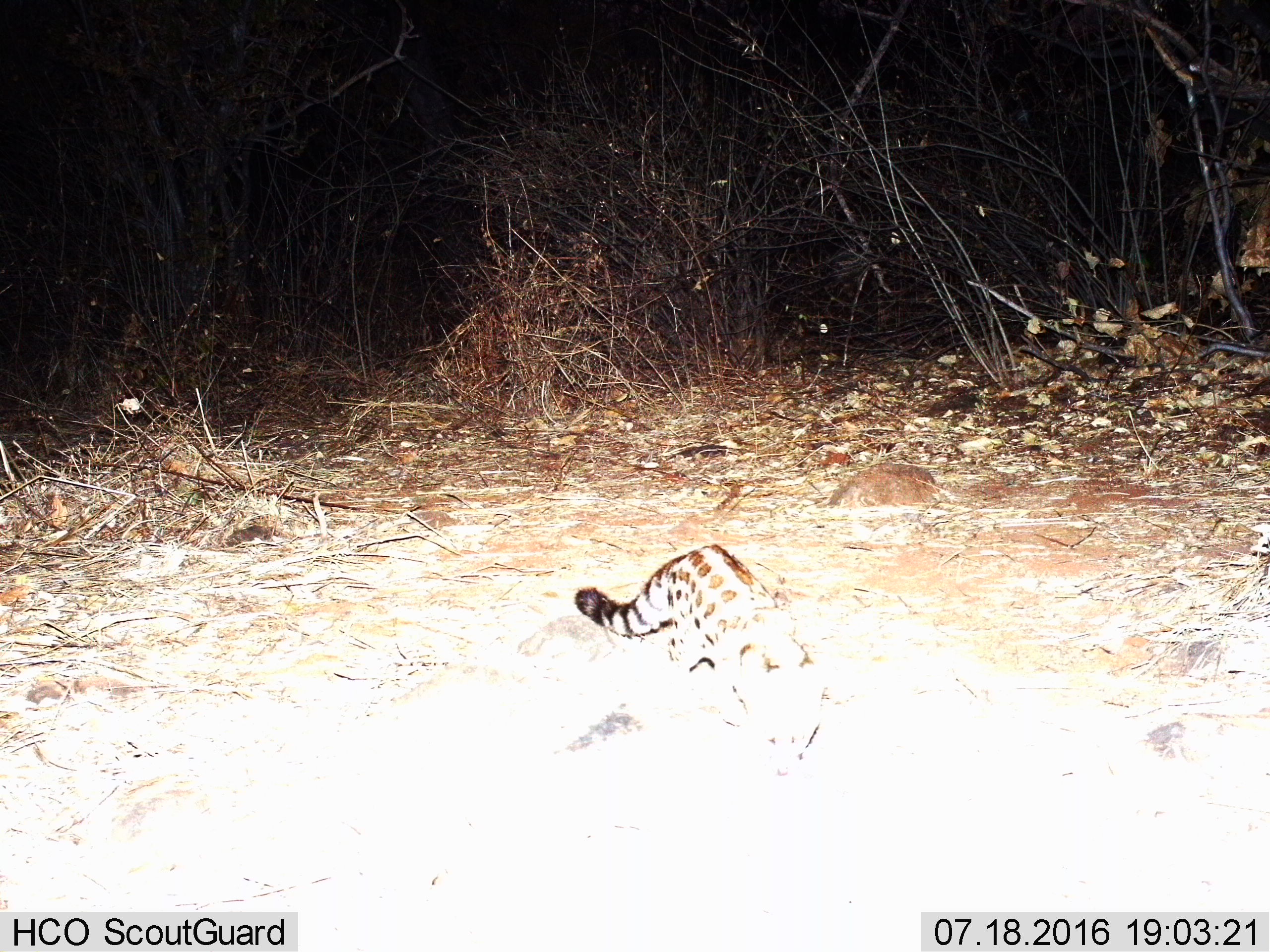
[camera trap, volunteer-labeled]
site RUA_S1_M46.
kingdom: Animalia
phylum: Chordata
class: Mammalia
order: Carnivora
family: Viverridae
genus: Genetta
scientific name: Genetta genetta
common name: small-spotted genet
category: genetcommonsmallspotted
Genetcommonsmallspotted (small-spotted genet) (Genetta genetta), count 1. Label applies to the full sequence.